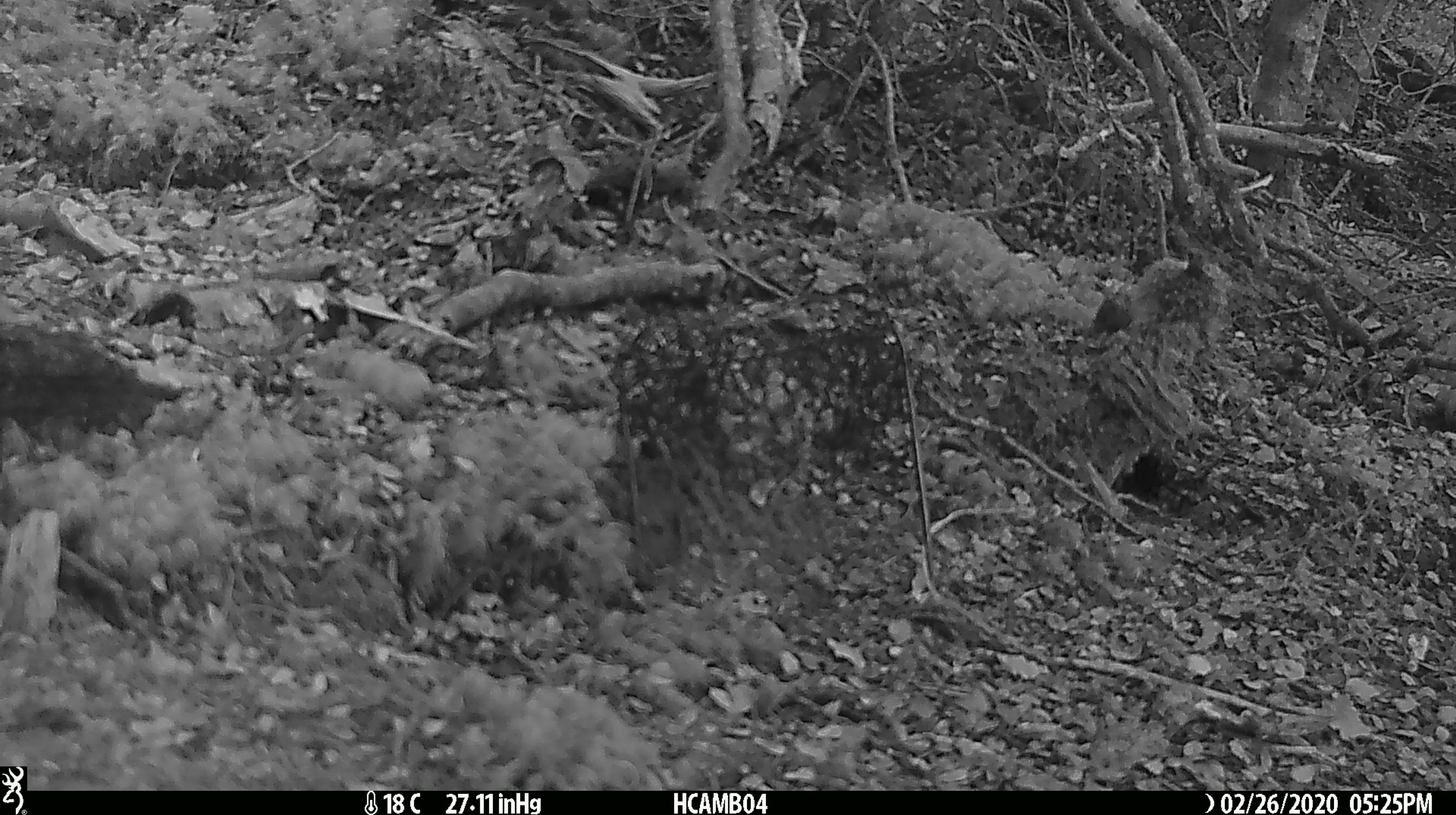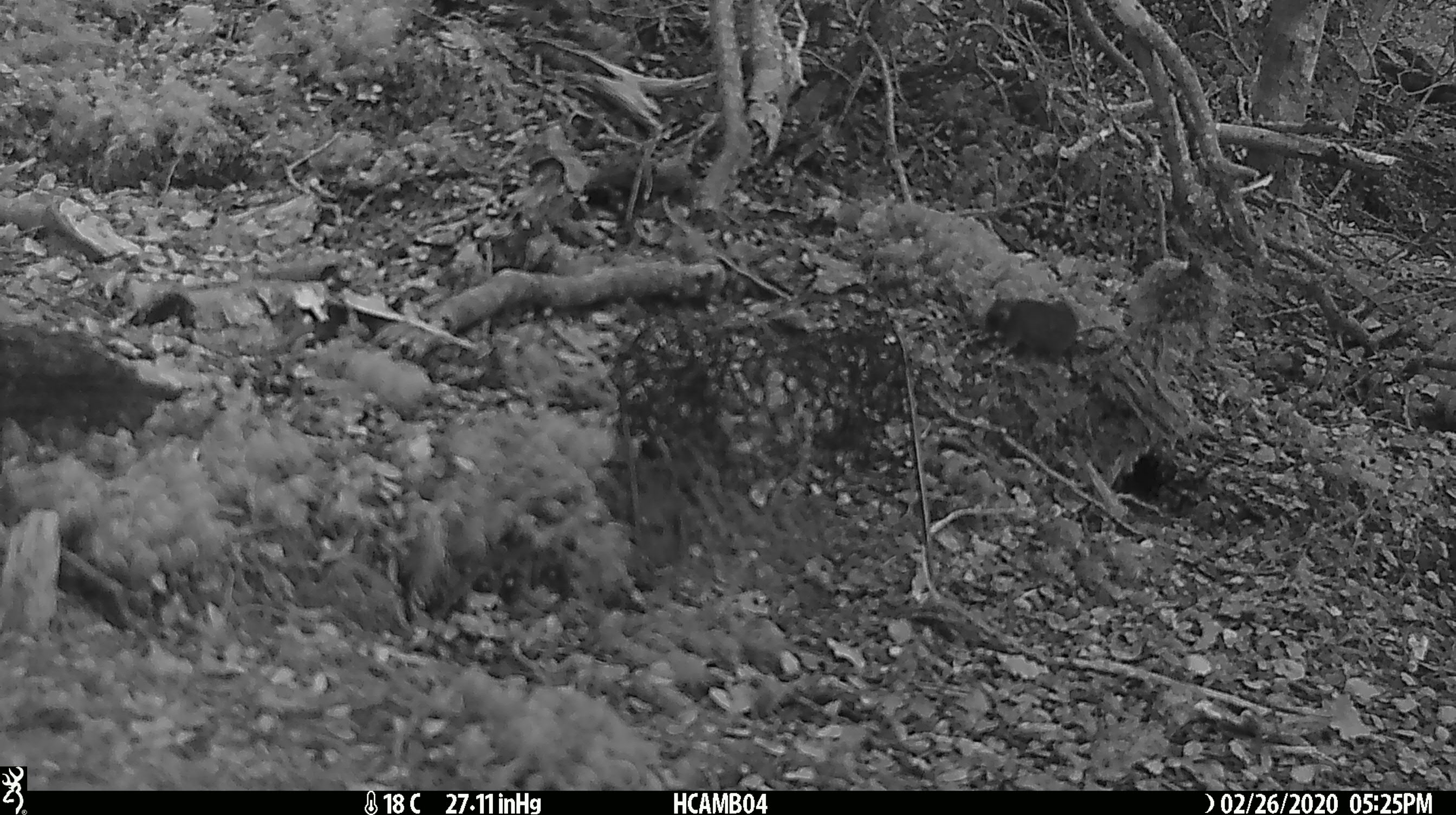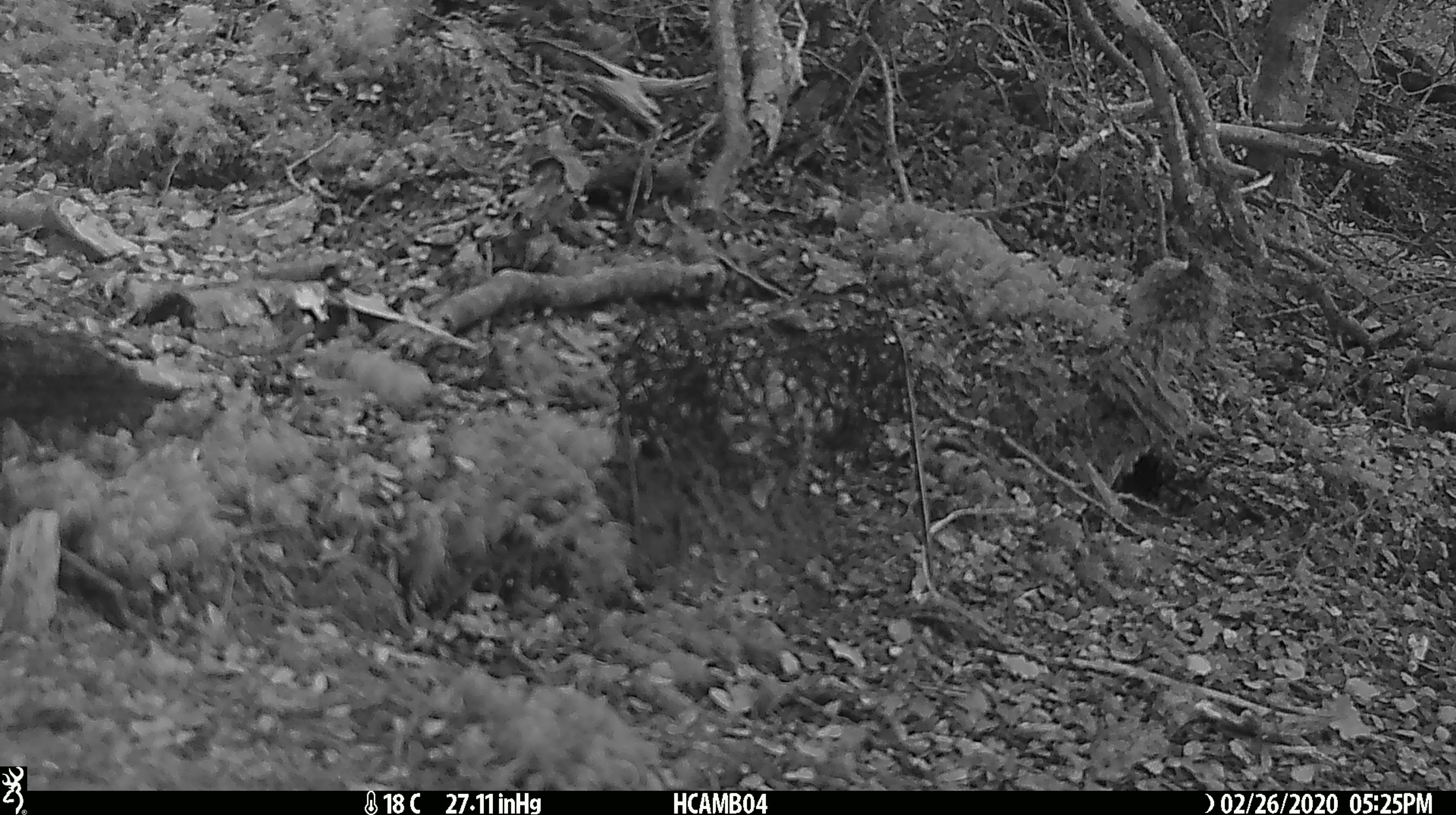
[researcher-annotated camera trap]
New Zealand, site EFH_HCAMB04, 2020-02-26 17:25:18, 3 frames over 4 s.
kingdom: Animalia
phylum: Chordata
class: Mammalia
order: Rodentia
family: Muridae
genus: Mus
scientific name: Mus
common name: mouse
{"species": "mouse (Mus)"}